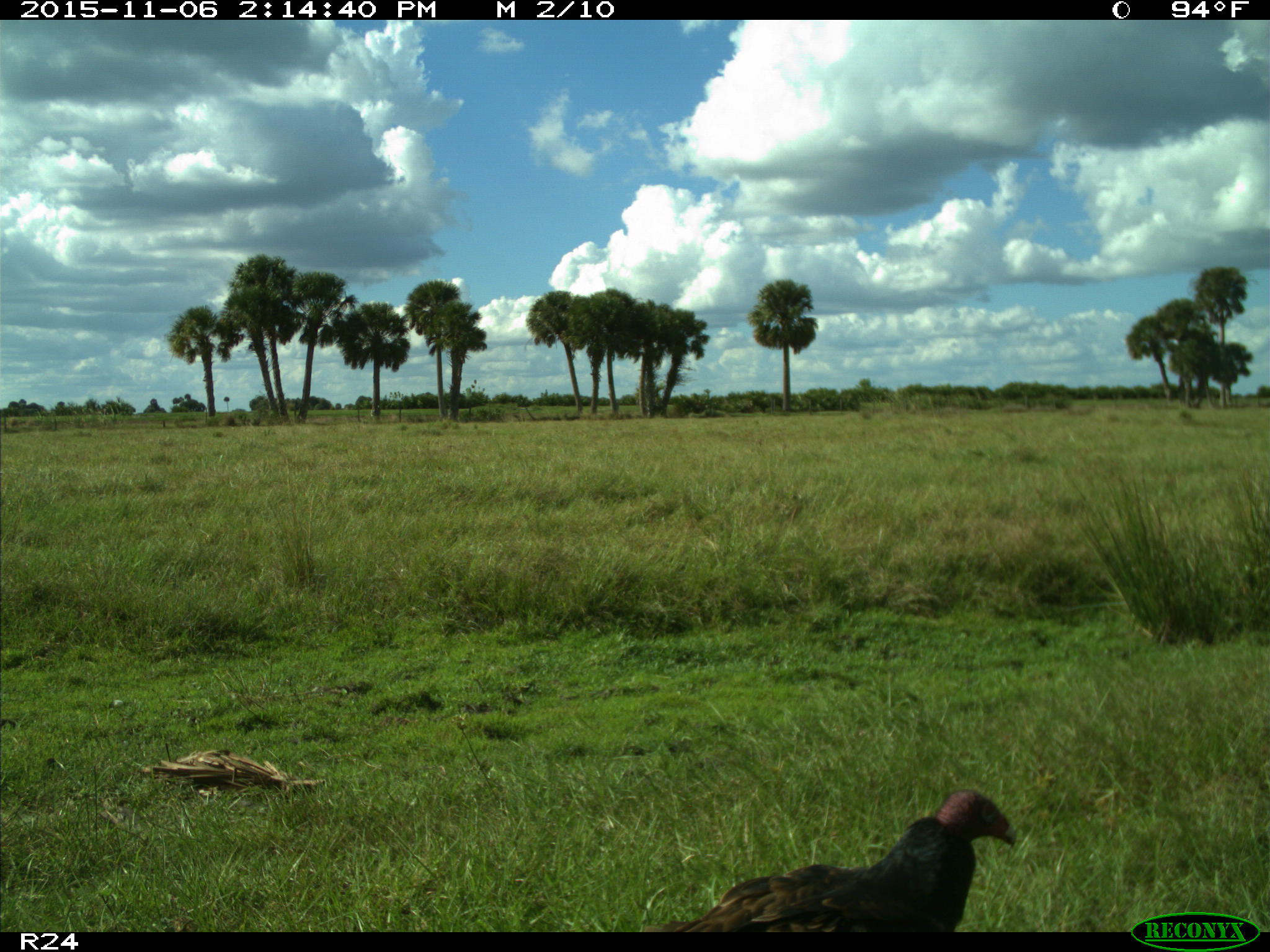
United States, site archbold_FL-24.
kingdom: Animalia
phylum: Chordata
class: Aves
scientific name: Aves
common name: birds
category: unidentified bird